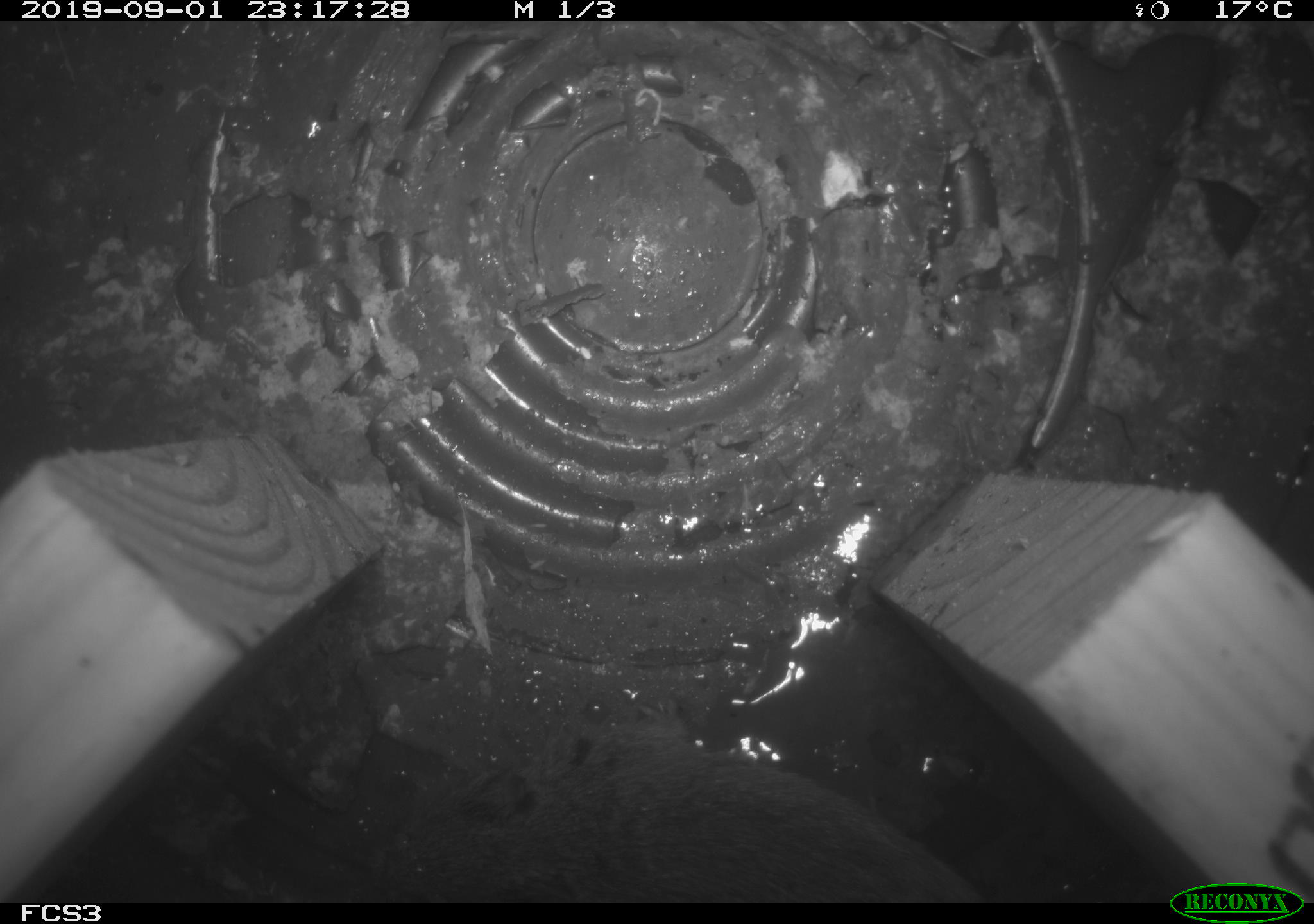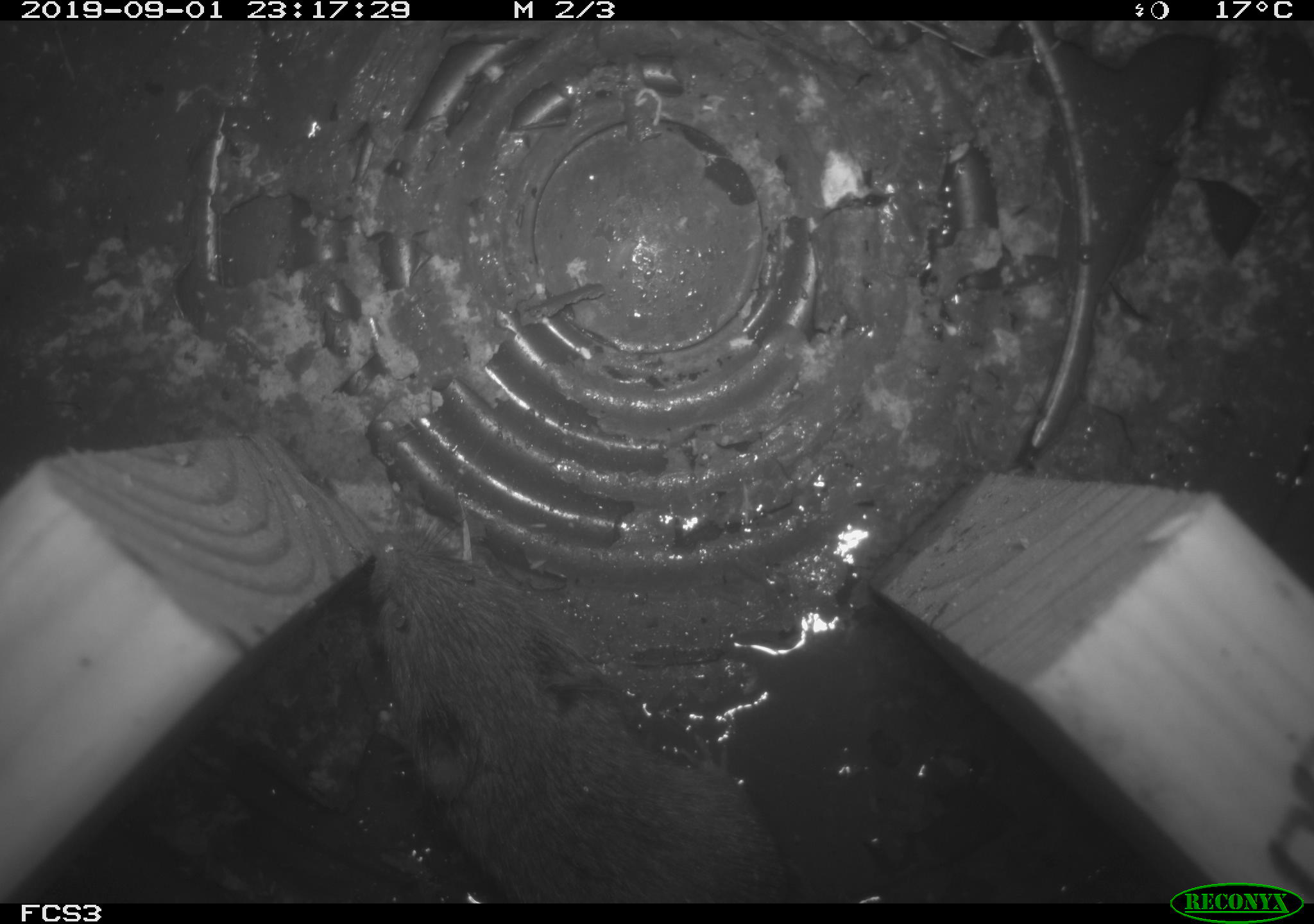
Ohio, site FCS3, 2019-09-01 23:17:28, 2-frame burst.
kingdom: Animalia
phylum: Chordata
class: Mammalia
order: Rodentia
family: Cricetidae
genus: Microtus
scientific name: Microtus pennsylvanicus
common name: meadow vole